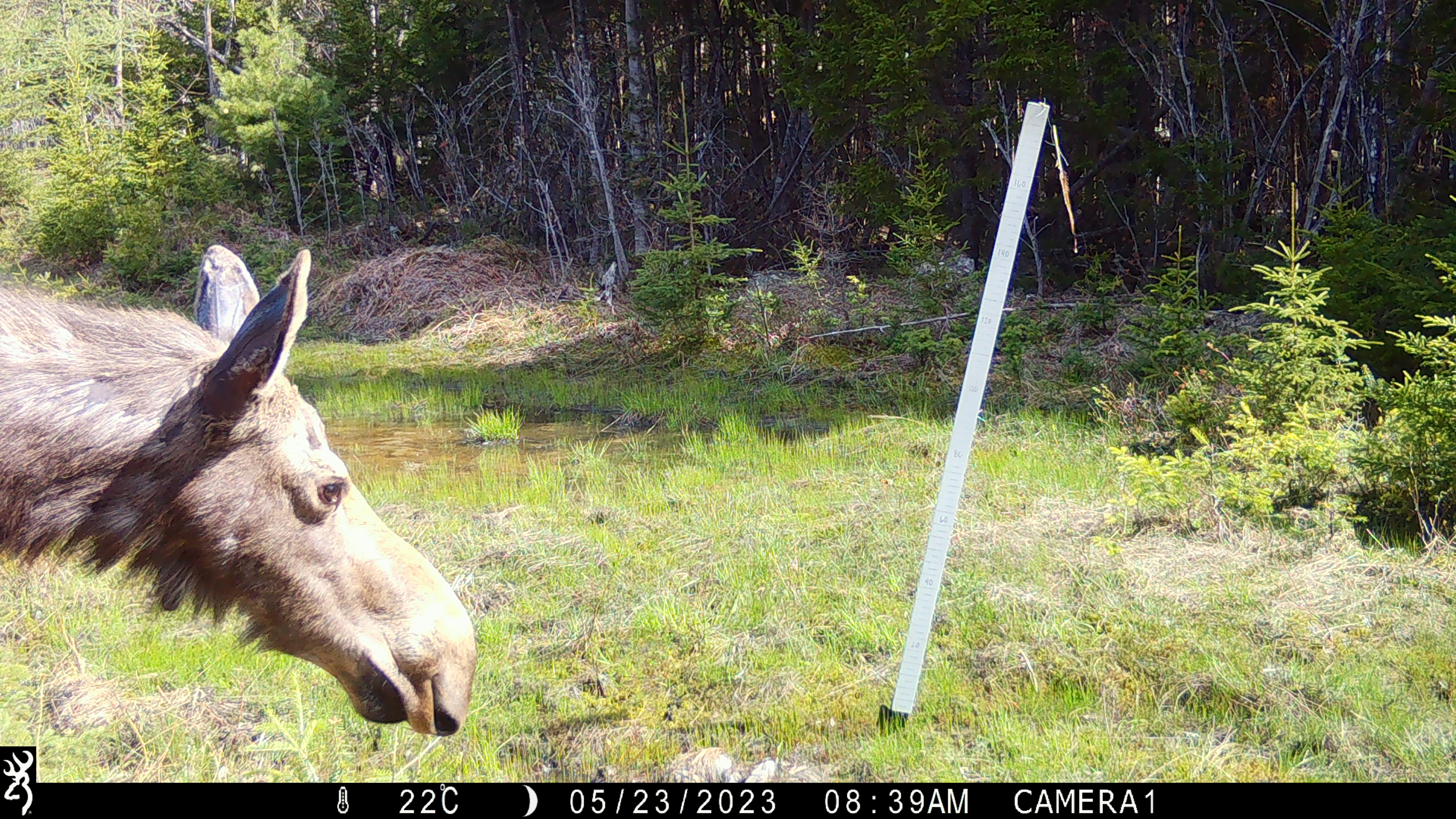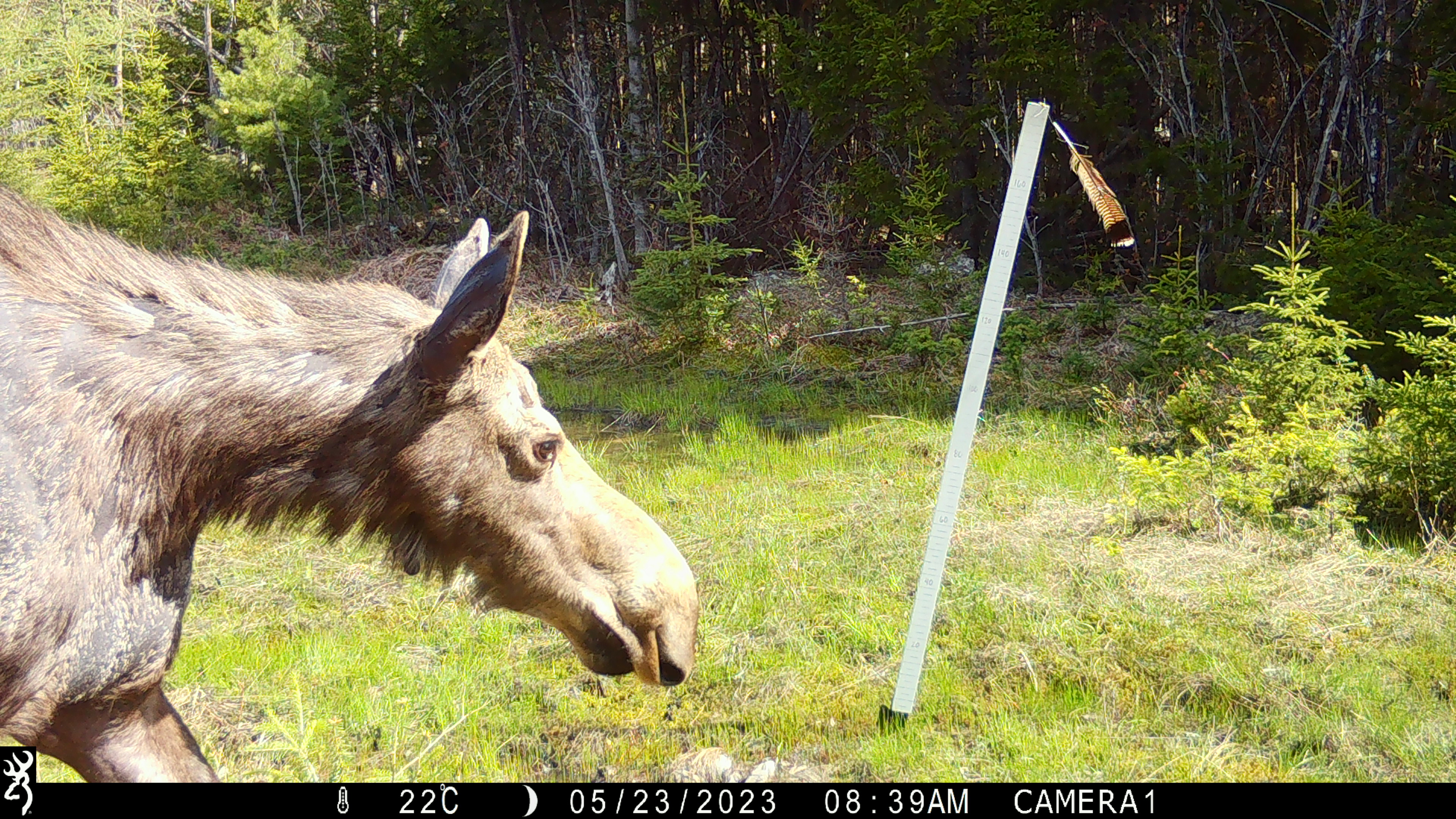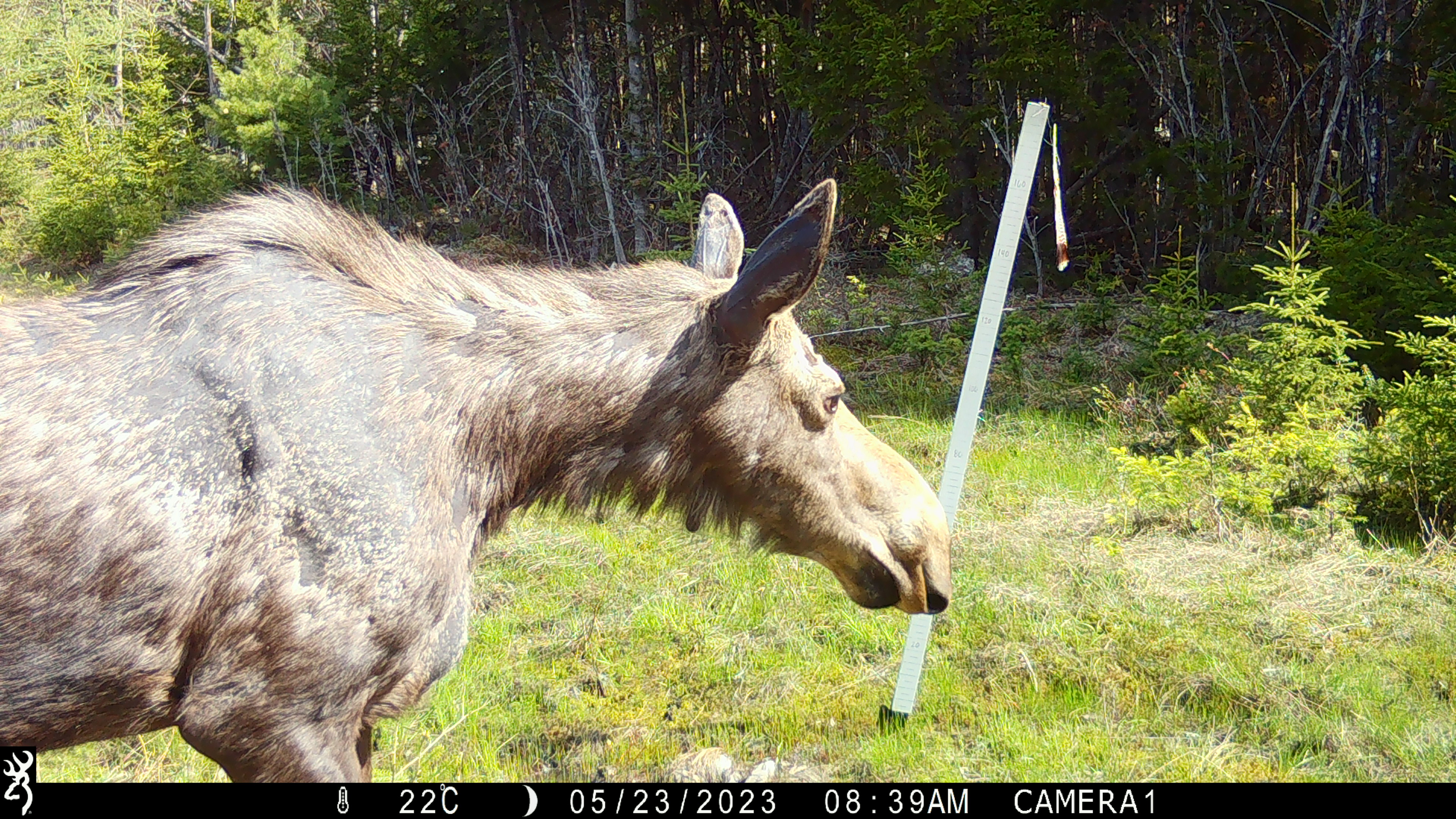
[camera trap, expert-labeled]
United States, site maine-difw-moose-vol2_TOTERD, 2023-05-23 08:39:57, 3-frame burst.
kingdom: Animalia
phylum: Chordata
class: Mammalia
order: Artiodactyla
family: Cervidae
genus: Alces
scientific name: Alces alces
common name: moose